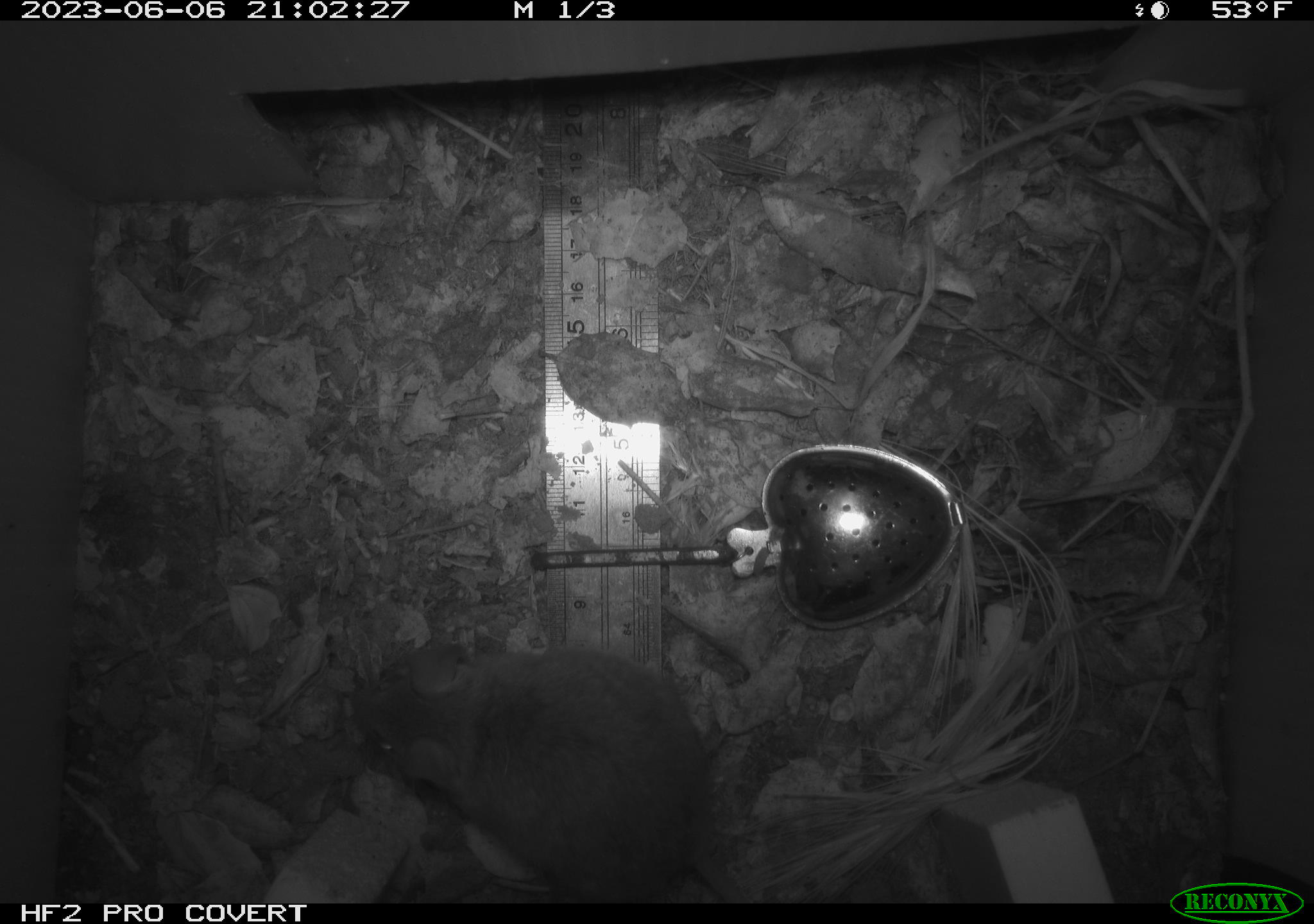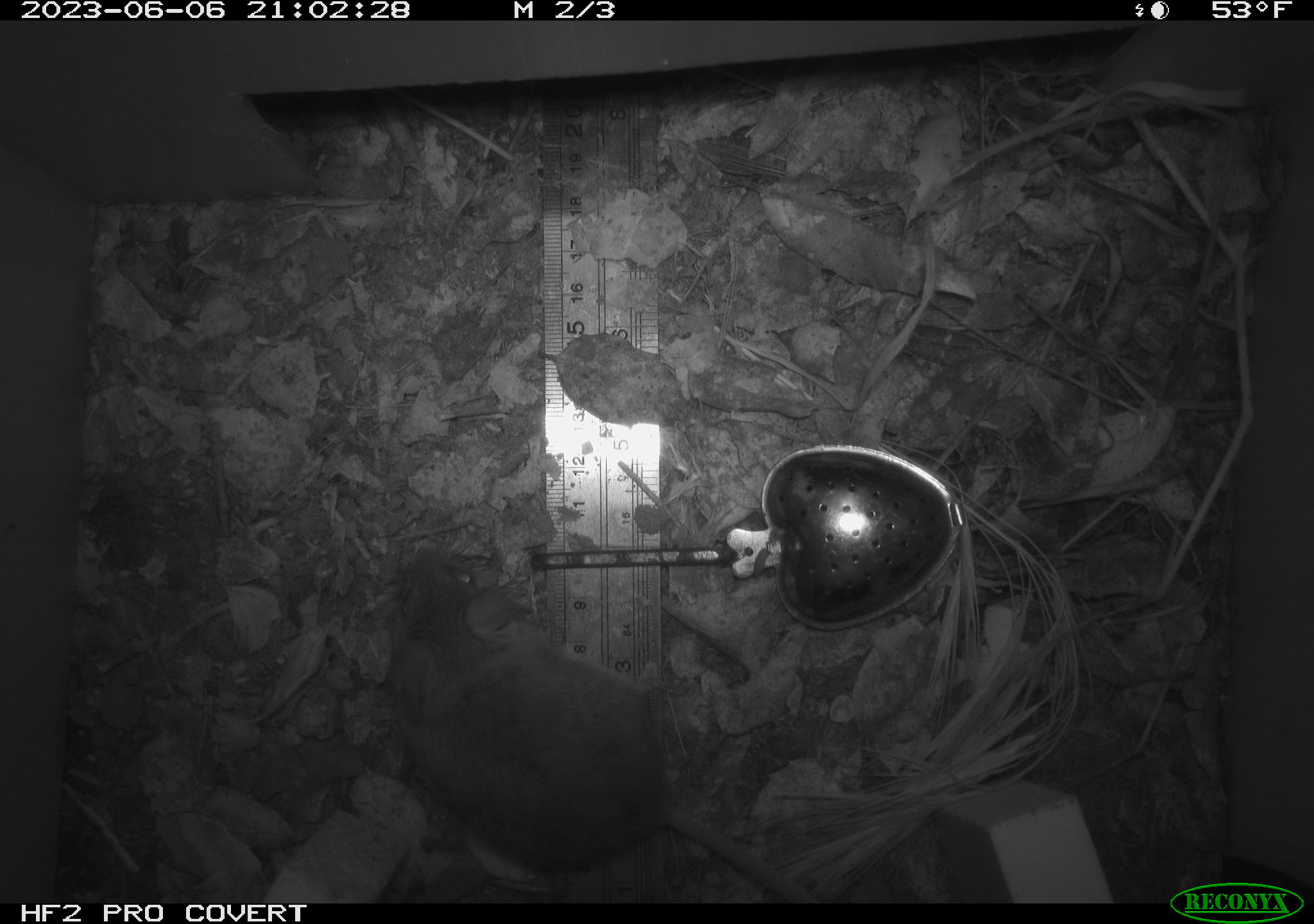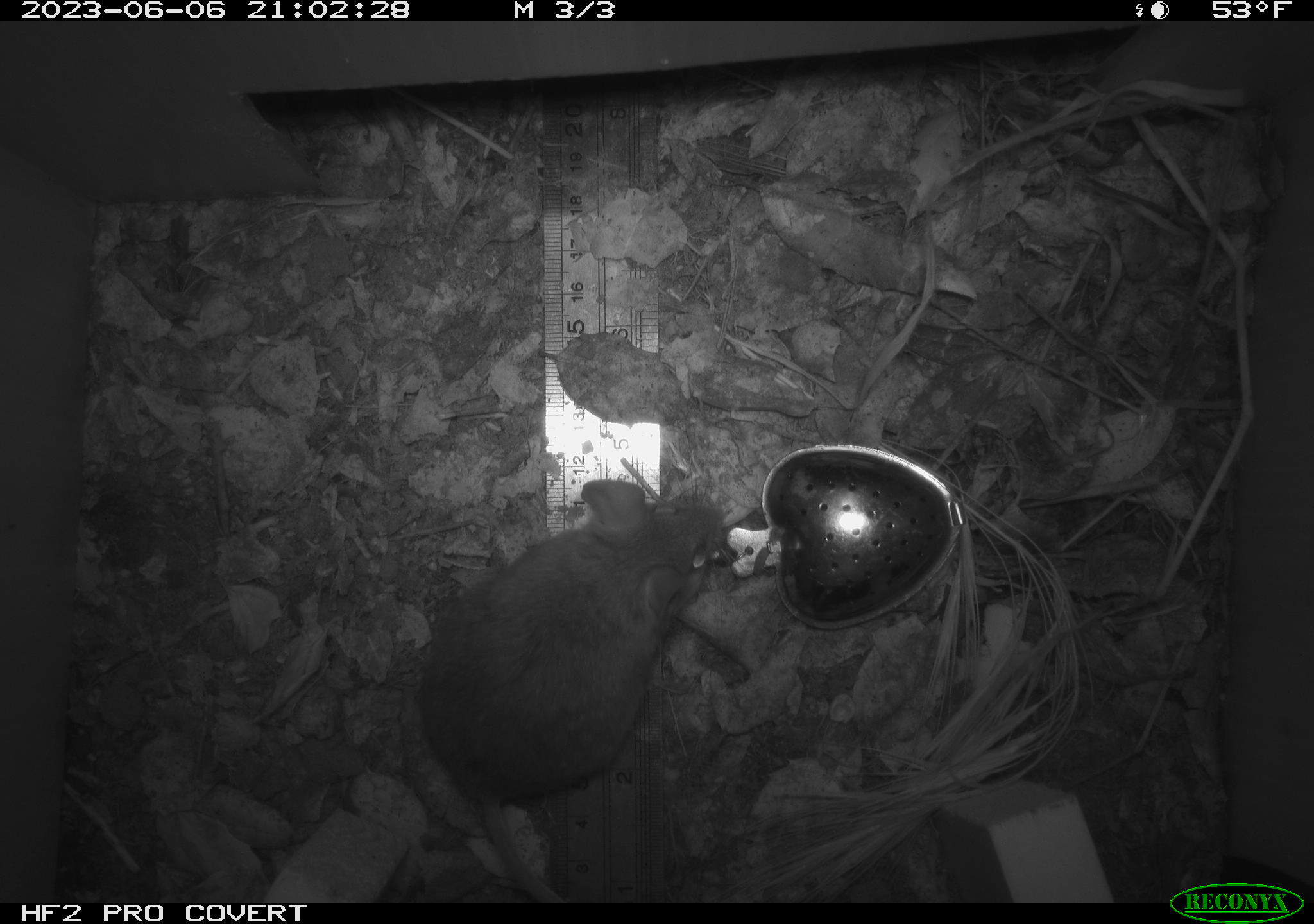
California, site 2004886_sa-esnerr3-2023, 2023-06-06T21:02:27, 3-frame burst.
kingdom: Animalia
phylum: Chordata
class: Mammalia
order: Rodentia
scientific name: Rodentia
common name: mouse species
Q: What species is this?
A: Mouse species (Rodentia).